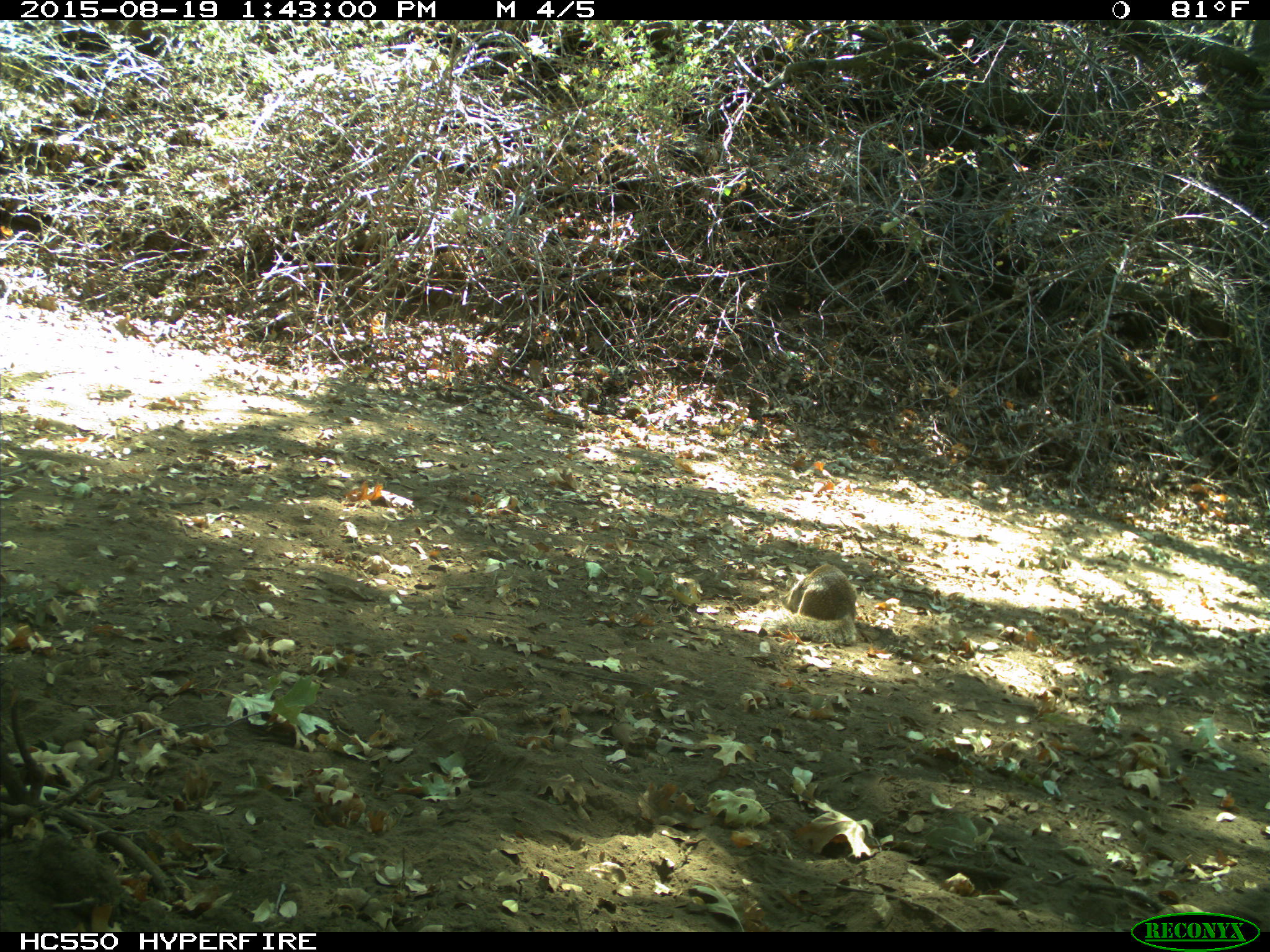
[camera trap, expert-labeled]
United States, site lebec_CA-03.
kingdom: Animalia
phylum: Chordata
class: Mammalia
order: Rodentia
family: Sciuridae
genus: Otospermophilus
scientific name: Otospermophilus beecheyi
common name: california ground squirrel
Otospermophilus beecheyi (california ground squirrel).